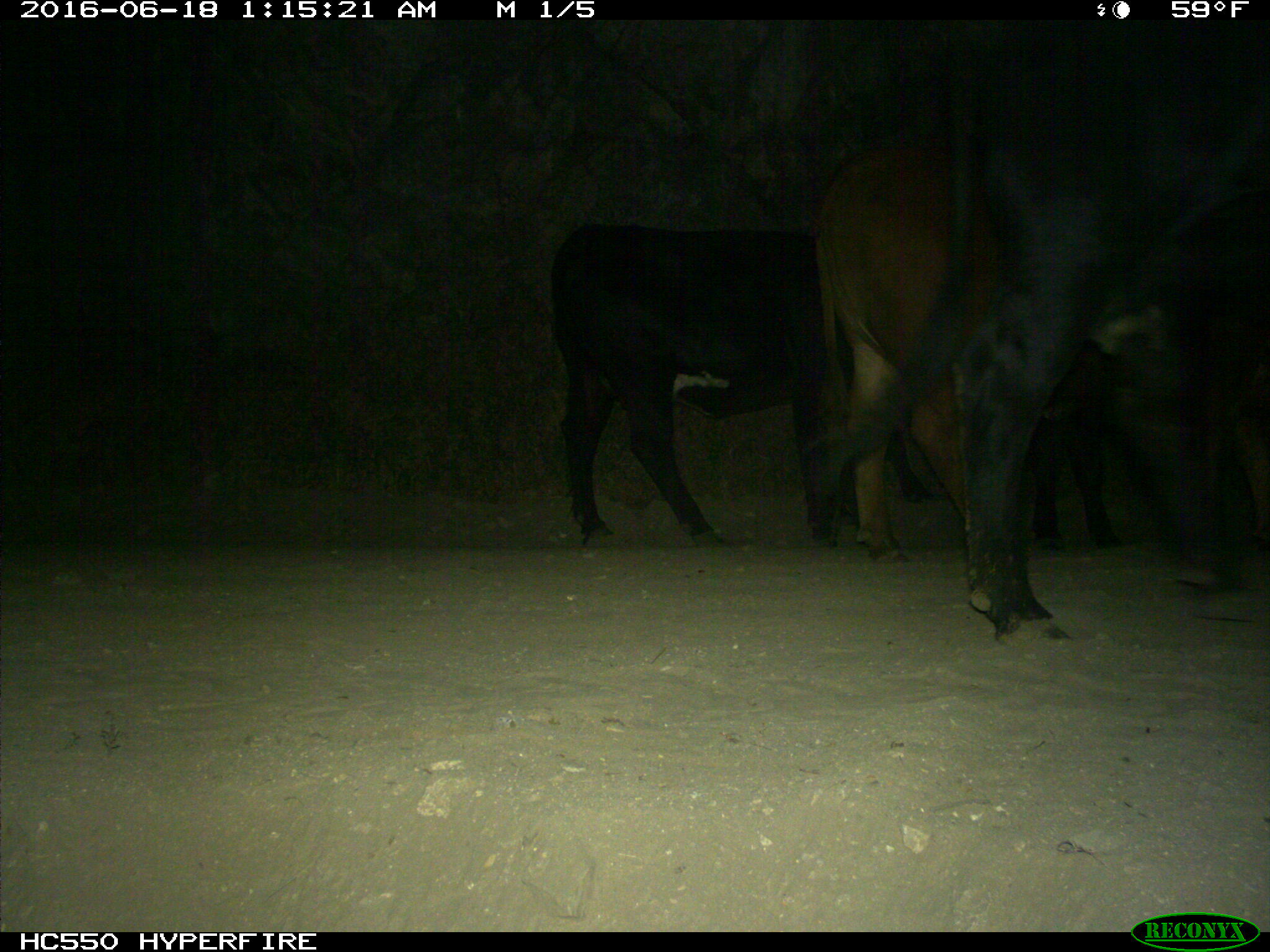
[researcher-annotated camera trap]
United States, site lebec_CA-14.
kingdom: Animalia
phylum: Chordata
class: Mammalia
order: Artiodactyla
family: Bovidae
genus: Bos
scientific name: Bos taurus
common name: domestic cow